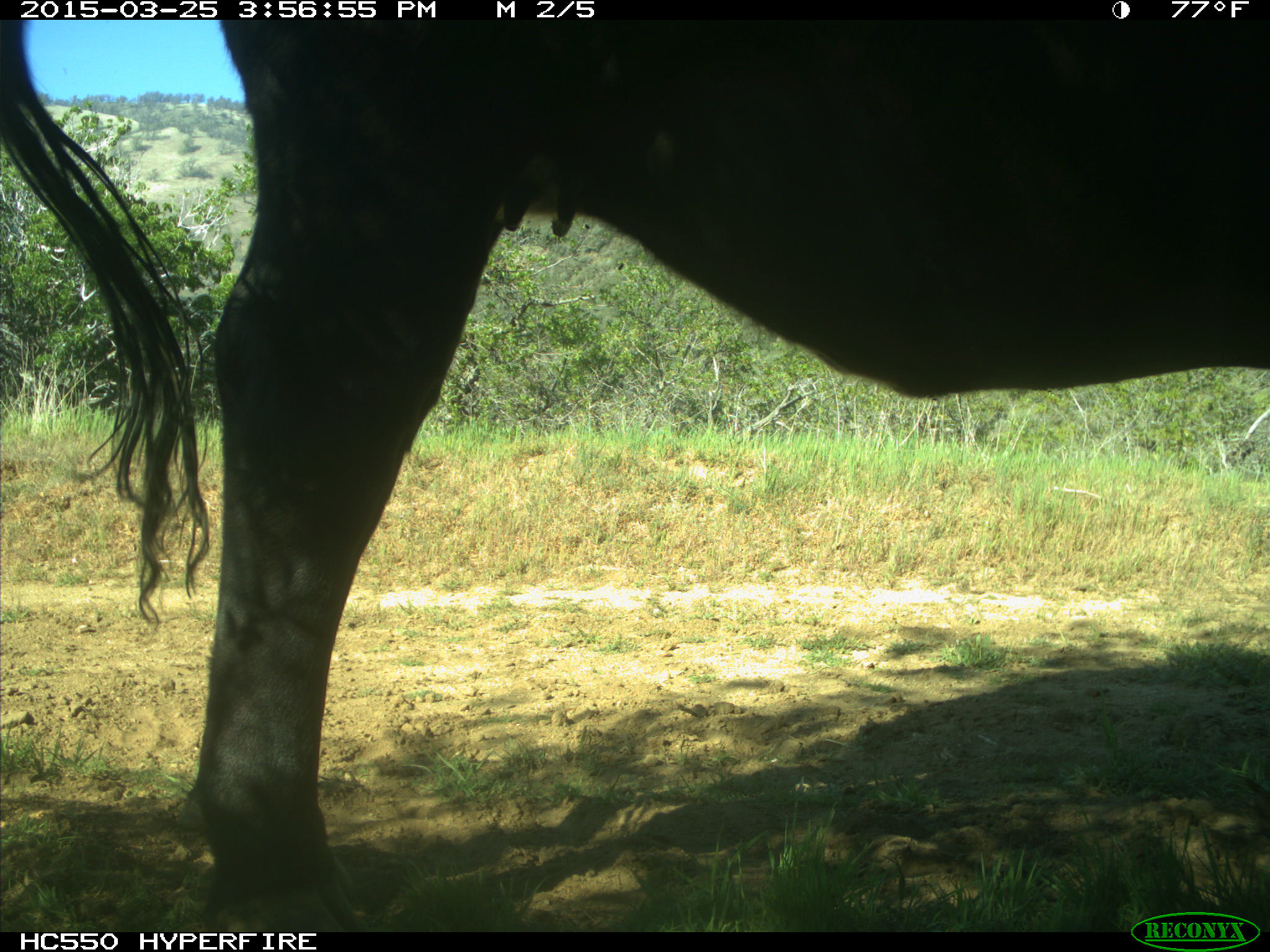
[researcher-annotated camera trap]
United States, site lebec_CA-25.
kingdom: Animalia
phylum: Chordata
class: Mammalia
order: Artiodactyla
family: Bovidae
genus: Bos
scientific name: Bos taurus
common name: domestic cow